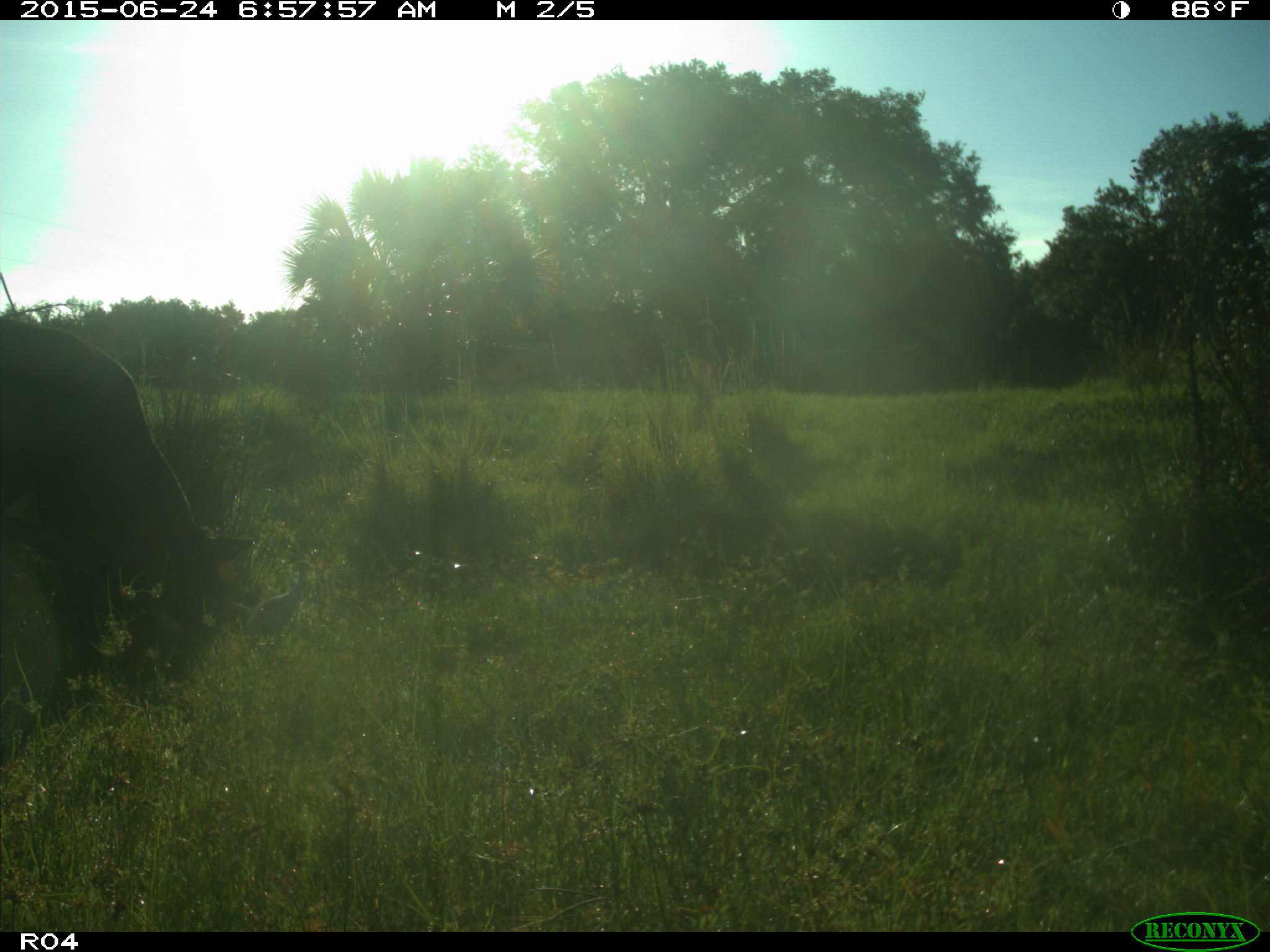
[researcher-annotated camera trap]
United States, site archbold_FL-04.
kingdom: Animalia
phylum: Chordata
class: Mammalia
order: Artiodactyla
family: Bovidae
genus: Bos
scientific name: Bos taurus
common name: domestic cow